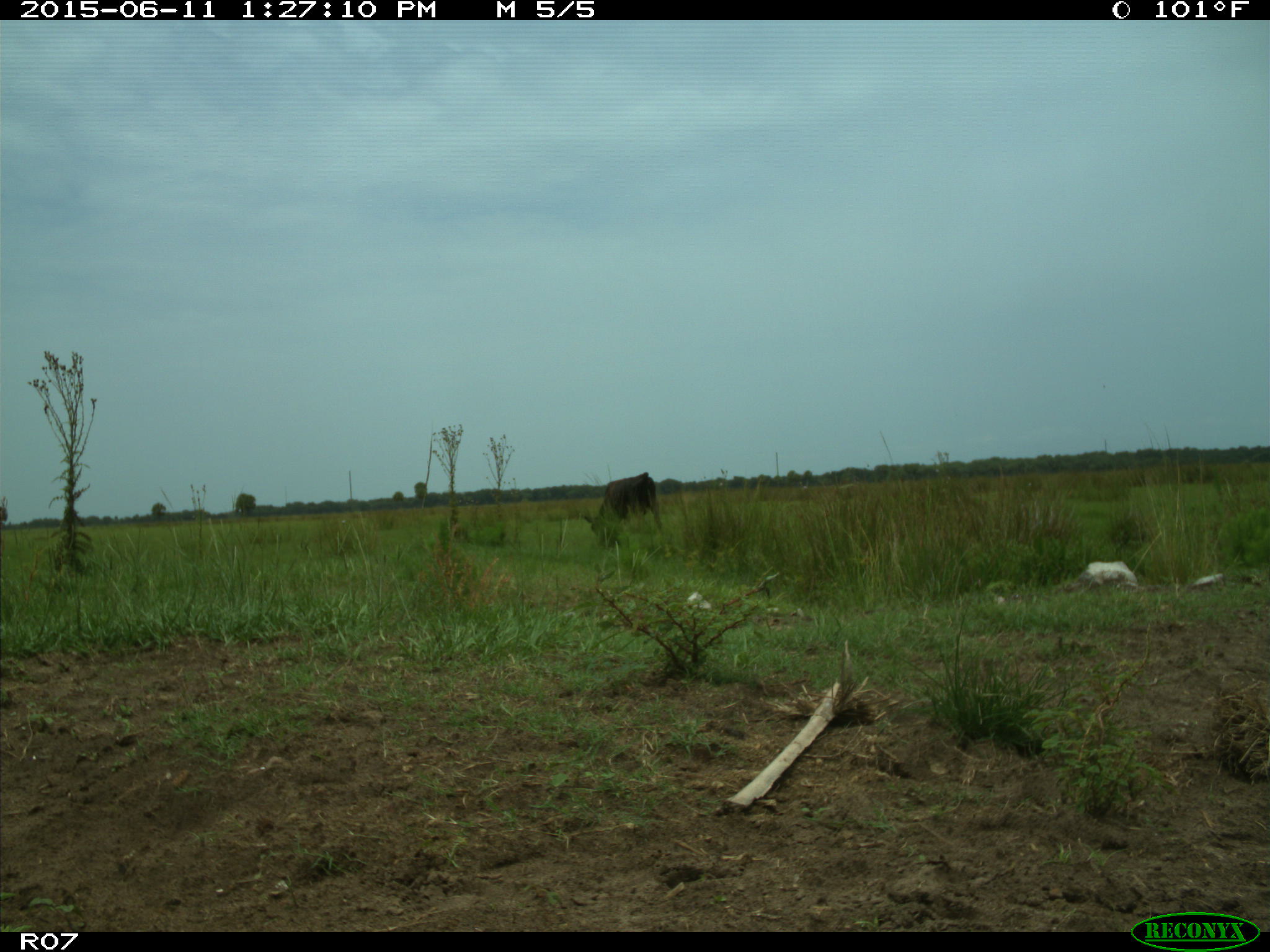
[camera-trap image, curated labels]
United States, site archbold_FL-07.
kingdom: Animalia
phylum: Chordata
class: Mammalia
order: Artiodactyla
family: Bovidae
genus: Bos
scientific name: Bos taurus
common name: domestic cow